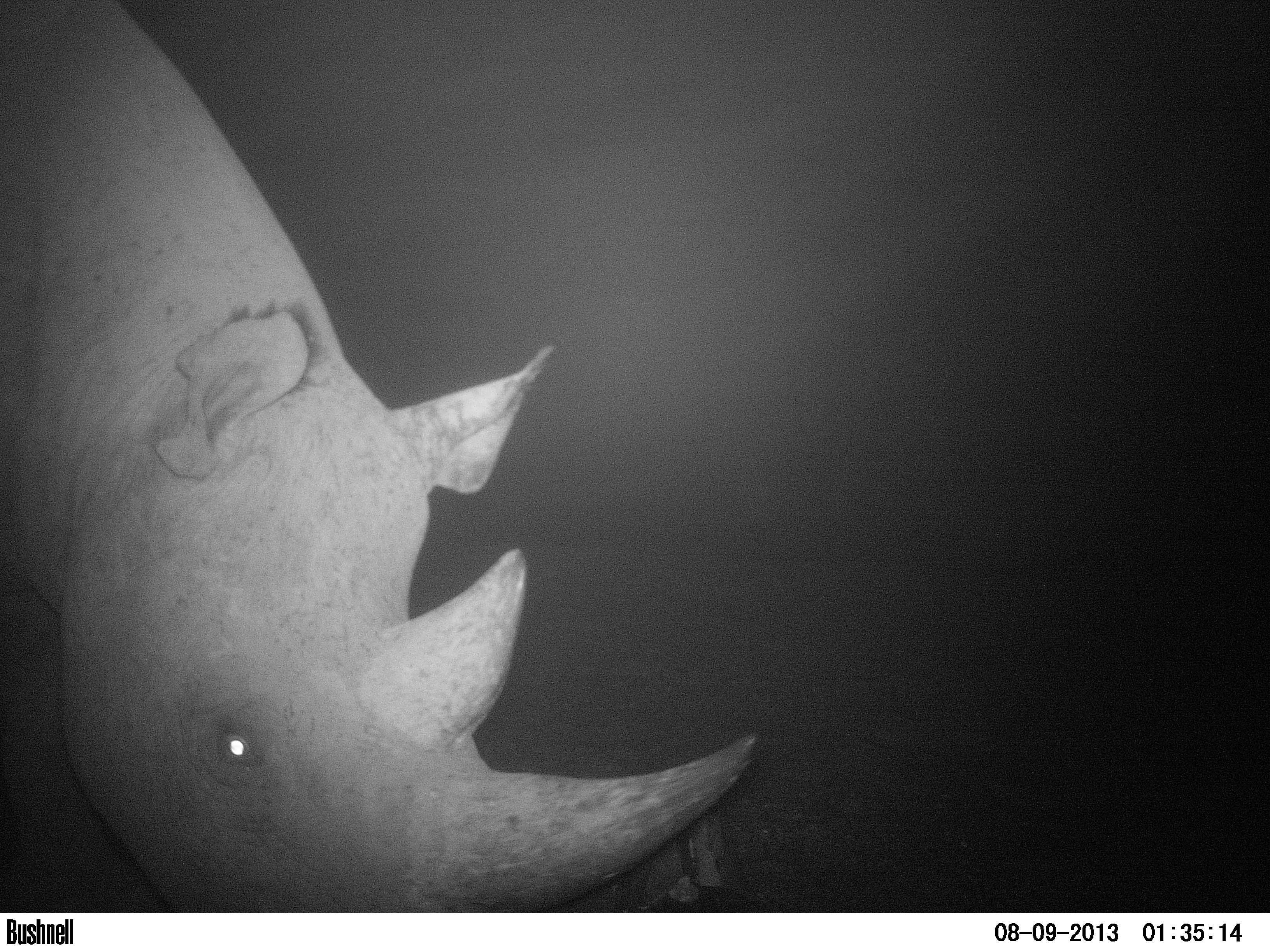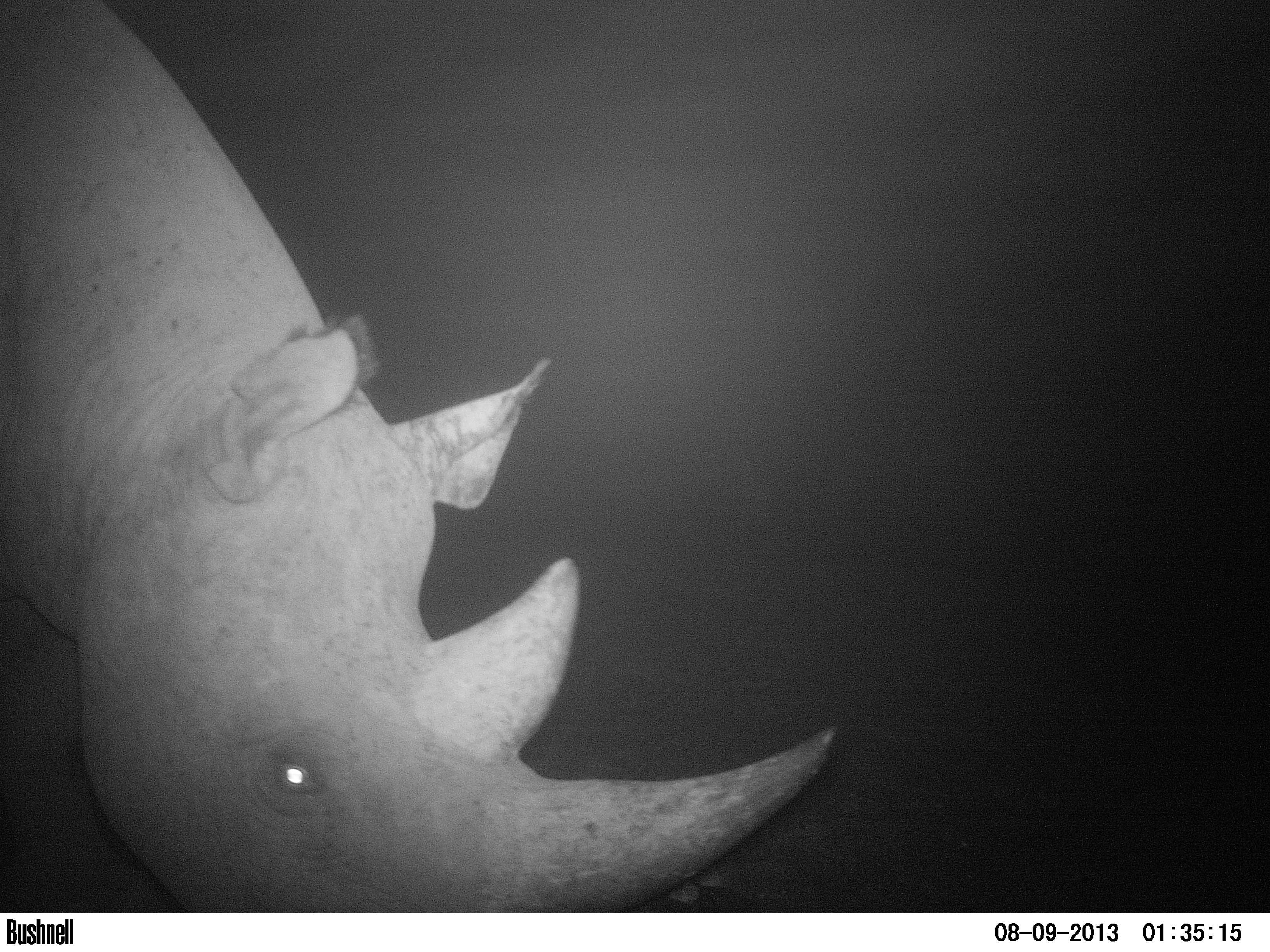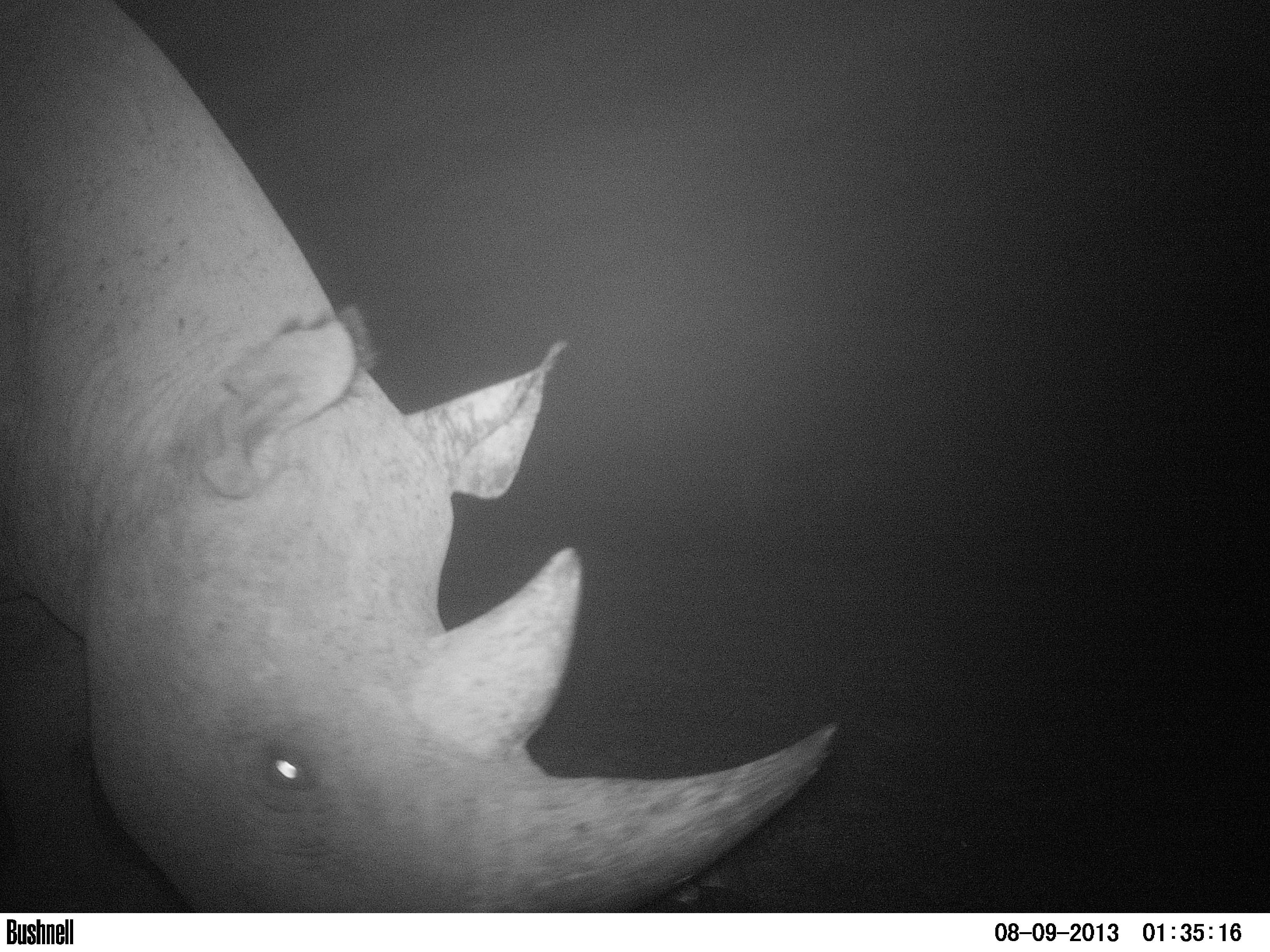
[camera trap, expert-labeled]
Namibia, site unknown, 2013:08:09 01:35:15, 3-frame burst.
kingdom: Animalia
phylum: Chordata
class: Mammalia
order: Perissodactyla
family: Rhinocerotidae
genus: Diceros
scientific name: Diceros bicornis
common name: black rhinoceros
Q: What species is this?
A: Diceros bicornis (black rhinoceros).